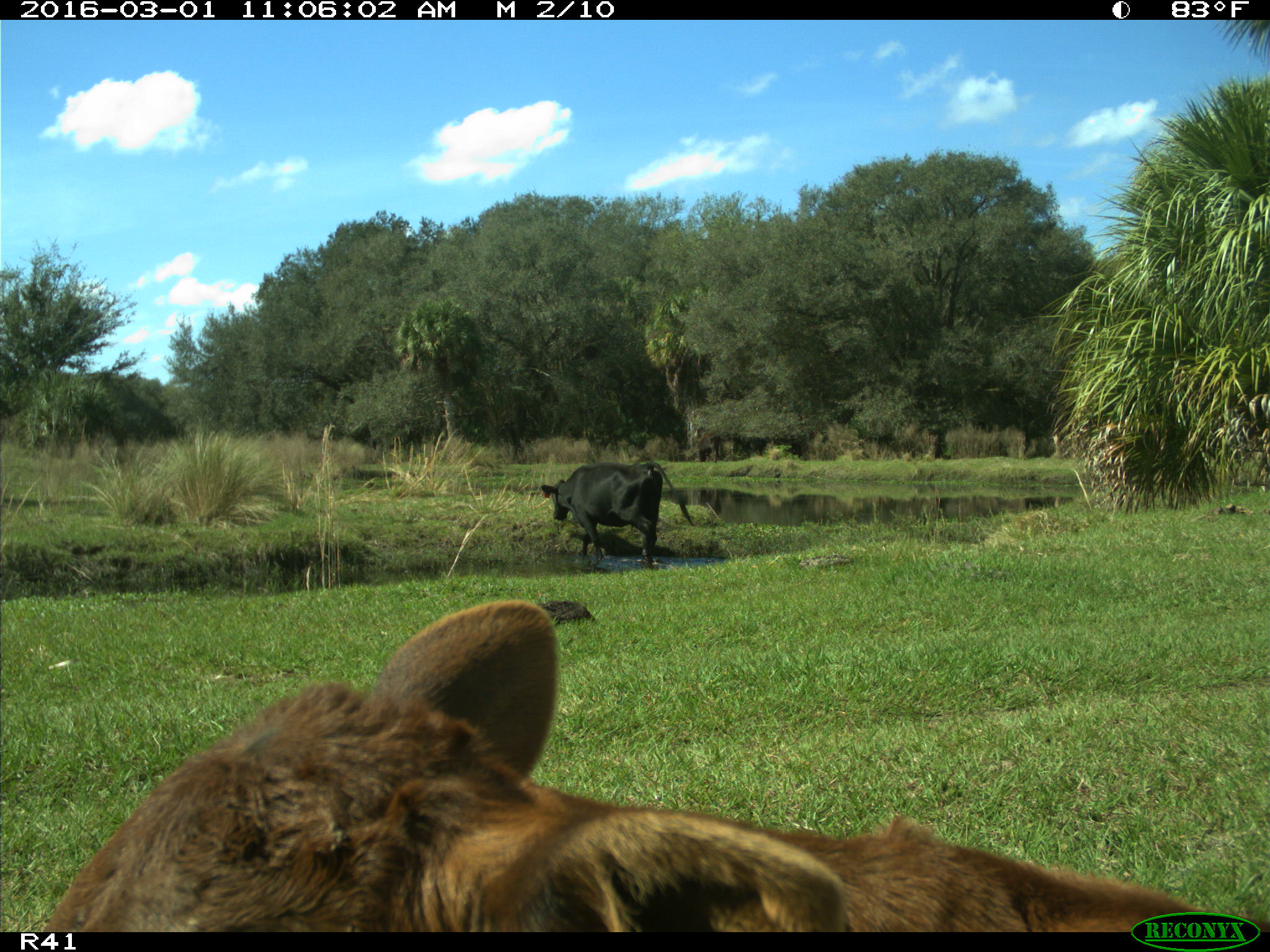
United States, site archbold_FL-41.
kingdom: Animalia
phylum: Chordata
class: Mammalia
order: Artiodactyla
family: Bovidae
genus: Bos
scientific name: Bos taurus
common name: domestic cow